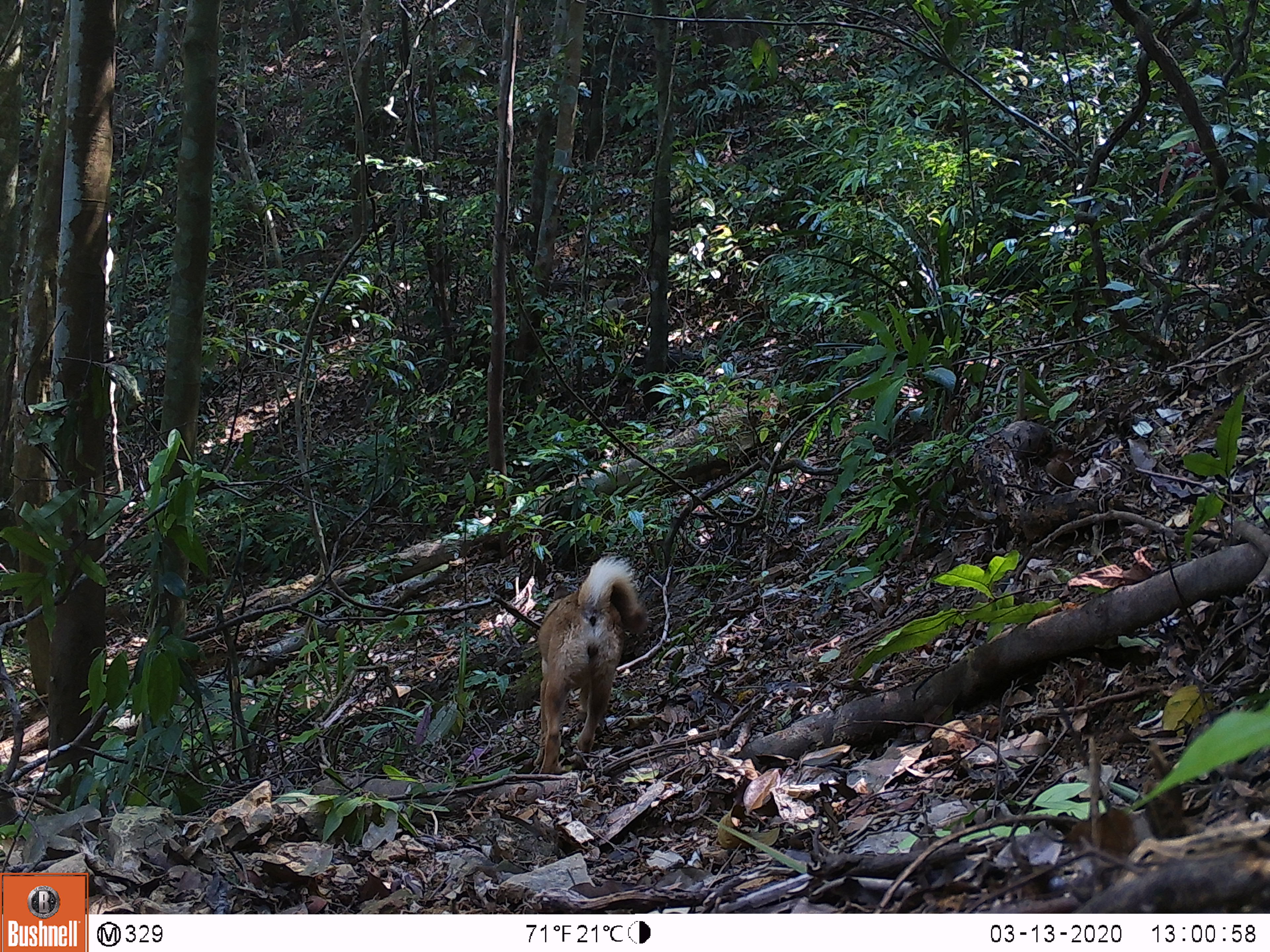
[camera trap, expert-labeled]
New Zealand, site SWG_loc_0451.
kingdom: Animalia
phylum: Chordata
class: Mammalia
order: Carnivora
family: Canidae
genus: Canis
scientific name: Canis familiaris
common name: domestic dog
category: dog